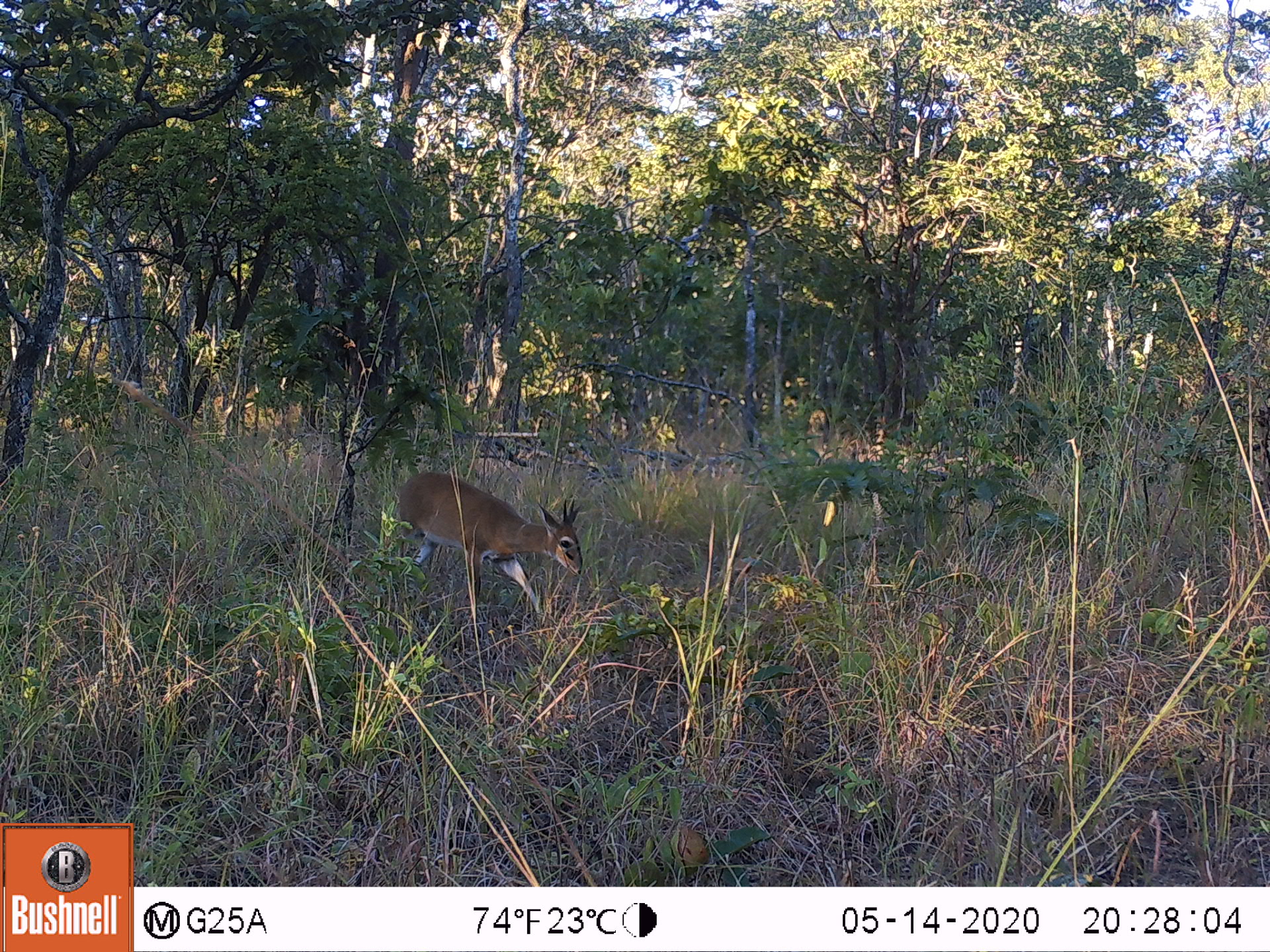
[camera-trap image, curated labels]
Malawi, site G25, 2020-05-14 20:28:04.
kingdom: Animalia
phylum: Chordata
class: Mammalia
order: Artiodactyla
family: Bovidae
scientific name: Antilopinae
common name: small antelope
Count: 1.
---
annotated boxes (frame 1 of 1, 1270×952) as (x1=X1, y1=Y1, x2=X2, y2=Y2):
small antelope: (x1=378, y1=464, x2=585, y2=635)